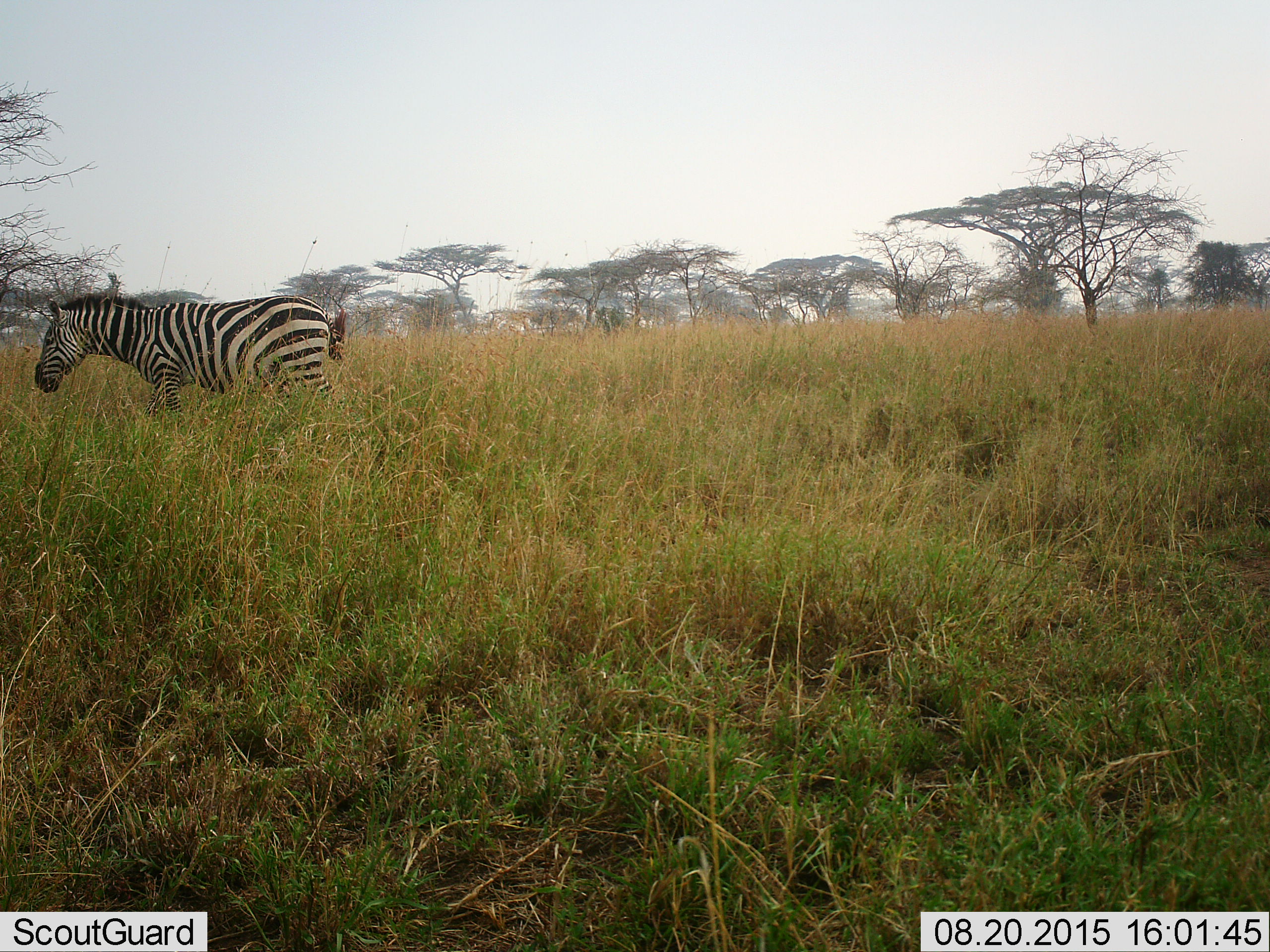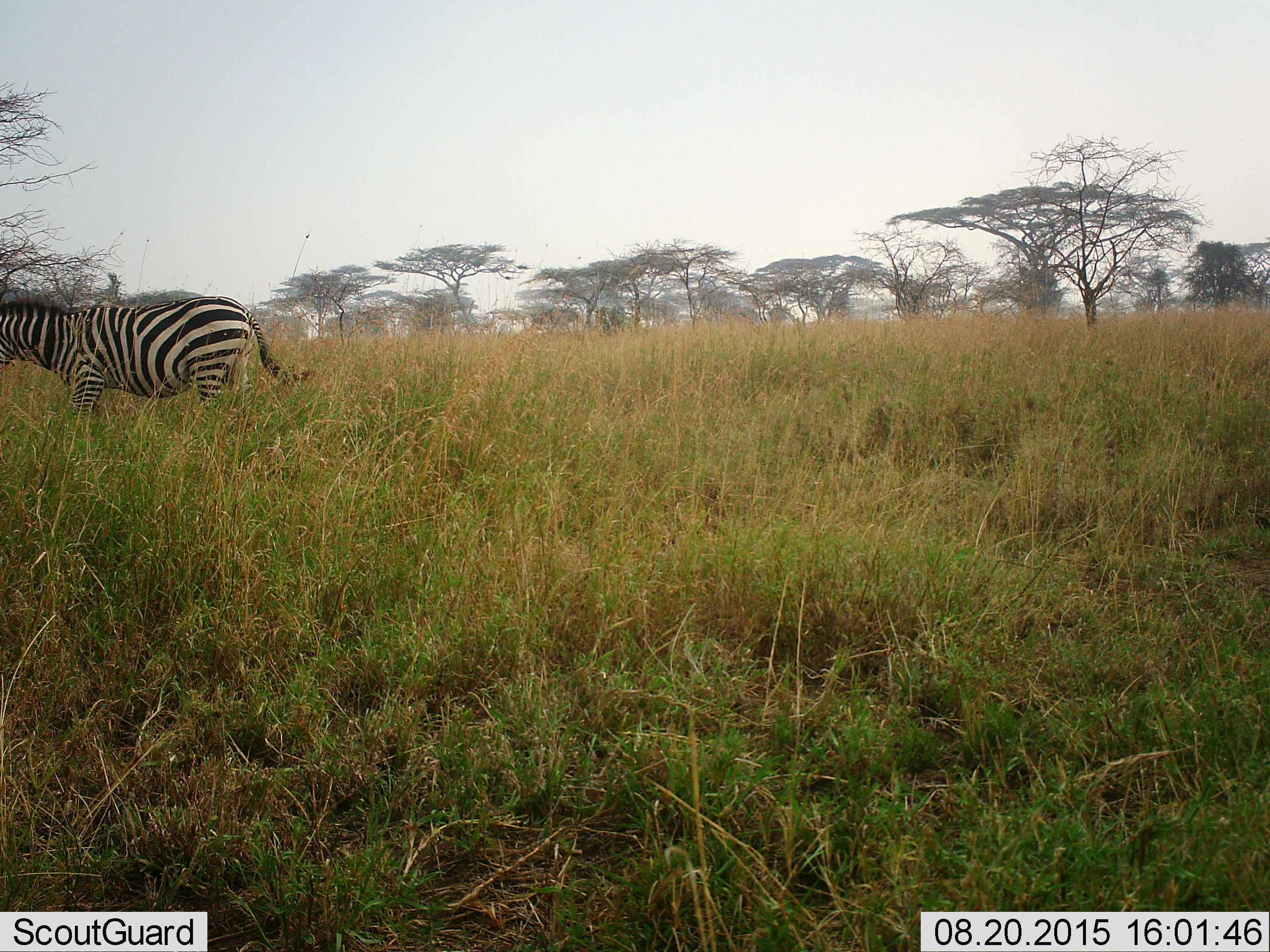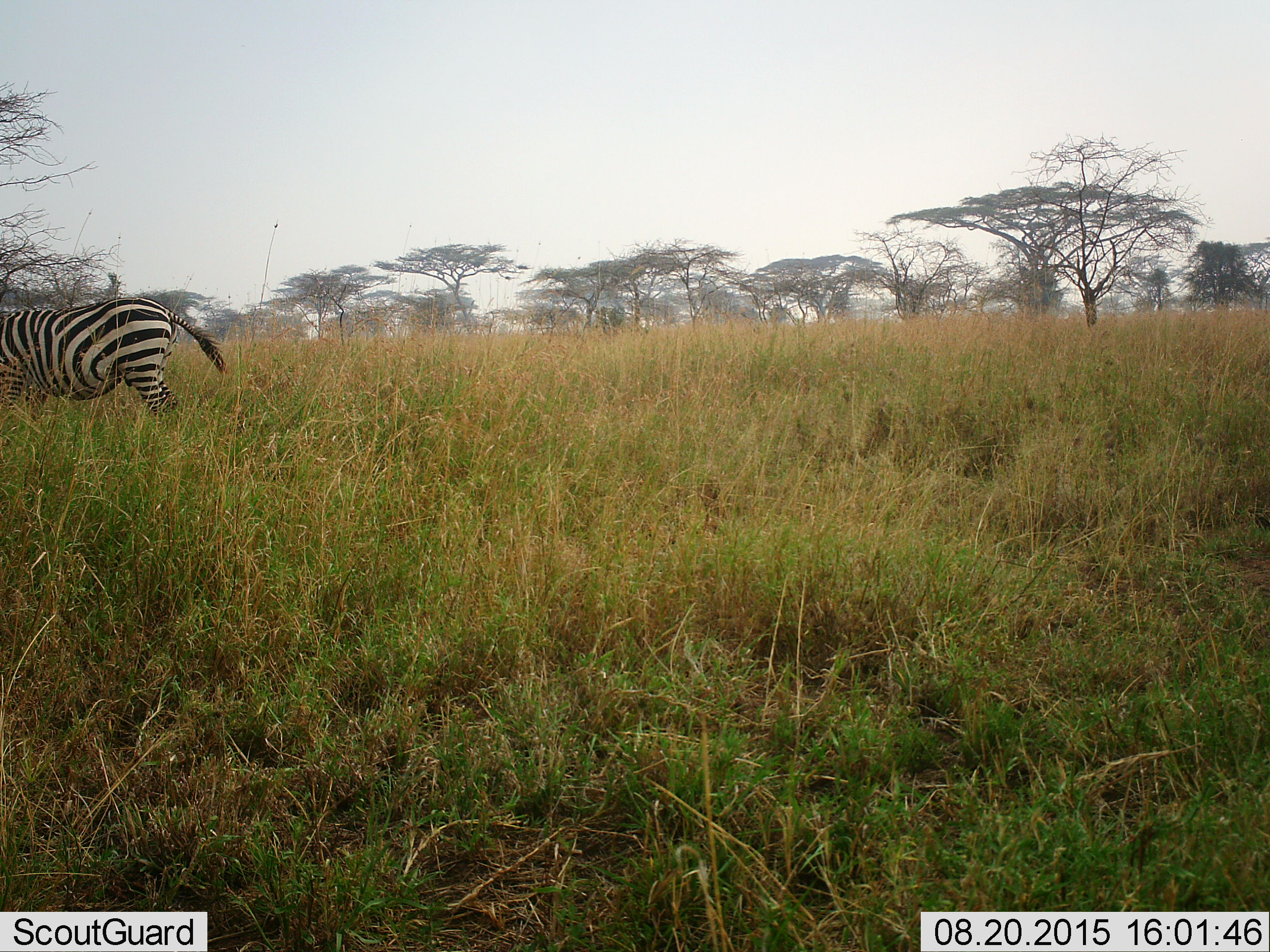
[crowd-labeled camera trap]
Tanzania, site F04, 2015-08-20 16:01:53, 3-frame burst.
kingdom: Animalia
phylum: Chordata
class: Mammalia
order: Perissodactyla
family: Equidae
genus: Equus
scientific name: Equus quagga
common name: plains zebra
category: zebra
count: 1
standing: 6%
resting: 0%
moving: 94%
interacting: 0%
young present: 6%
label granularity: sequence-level